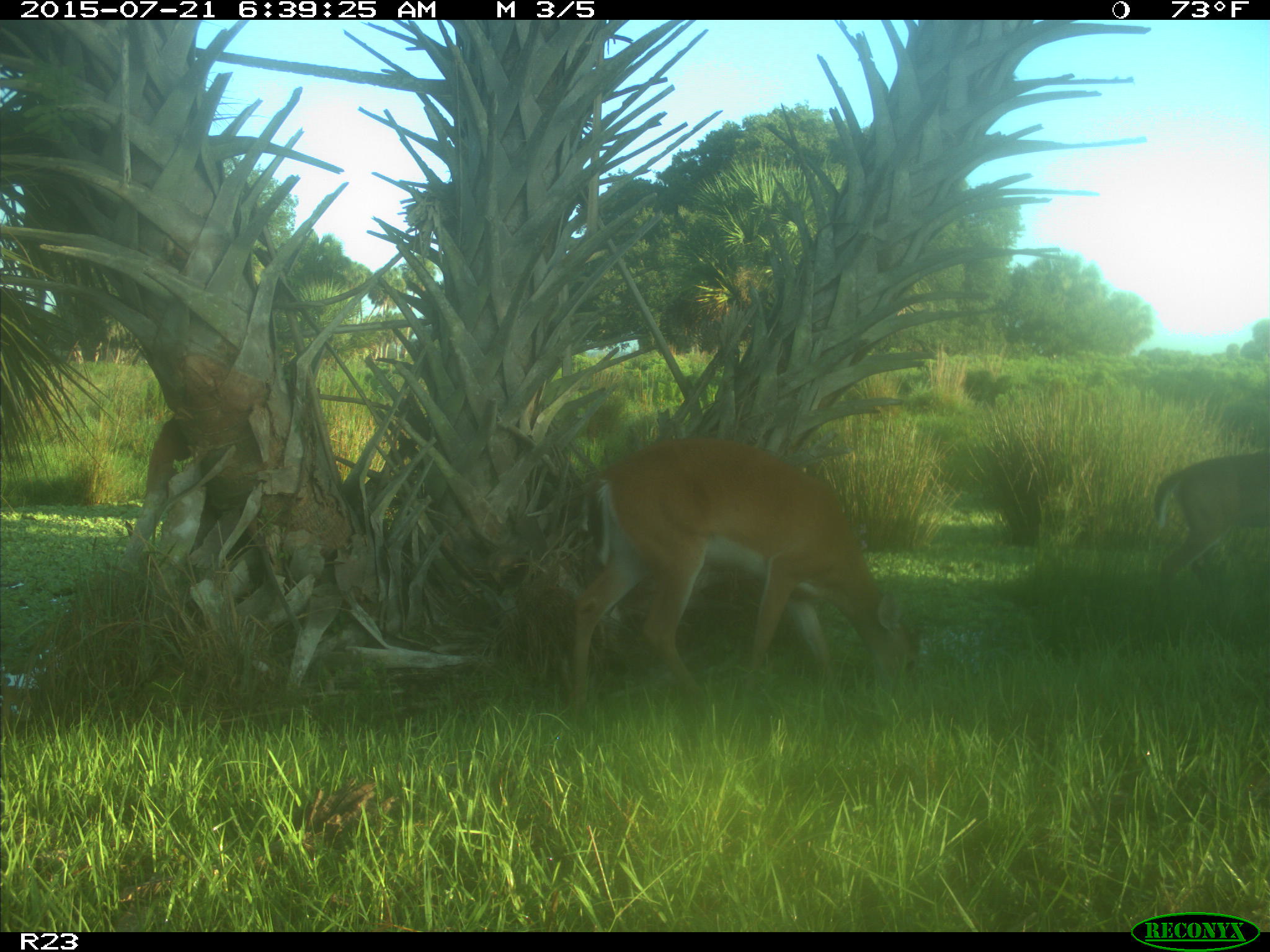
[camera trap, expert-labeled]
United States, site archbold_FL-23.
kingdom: Animalia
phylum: Chordata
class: Mammalia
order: Artiodactyla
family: Bovidae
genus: Bos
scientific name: Bos taurus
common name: domestic cow